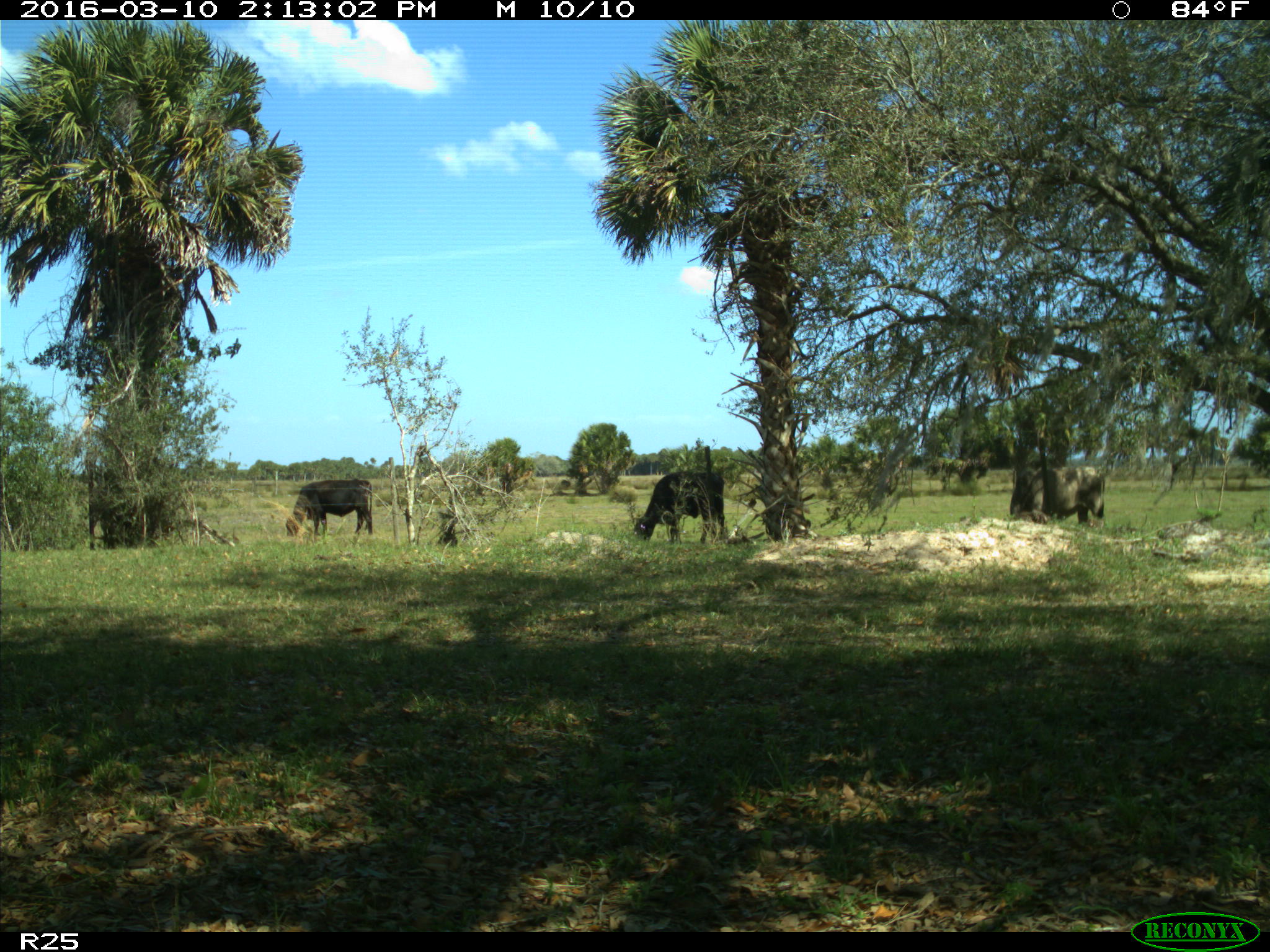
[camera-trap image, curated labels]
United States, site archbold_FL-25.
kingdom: Animalia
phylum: Chordata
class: Mammalia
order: Artiodactyla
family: Bovidae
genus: Bos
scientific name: Bos taurus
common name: domestic cow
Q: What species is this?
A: Bos taurus (domestic cow).